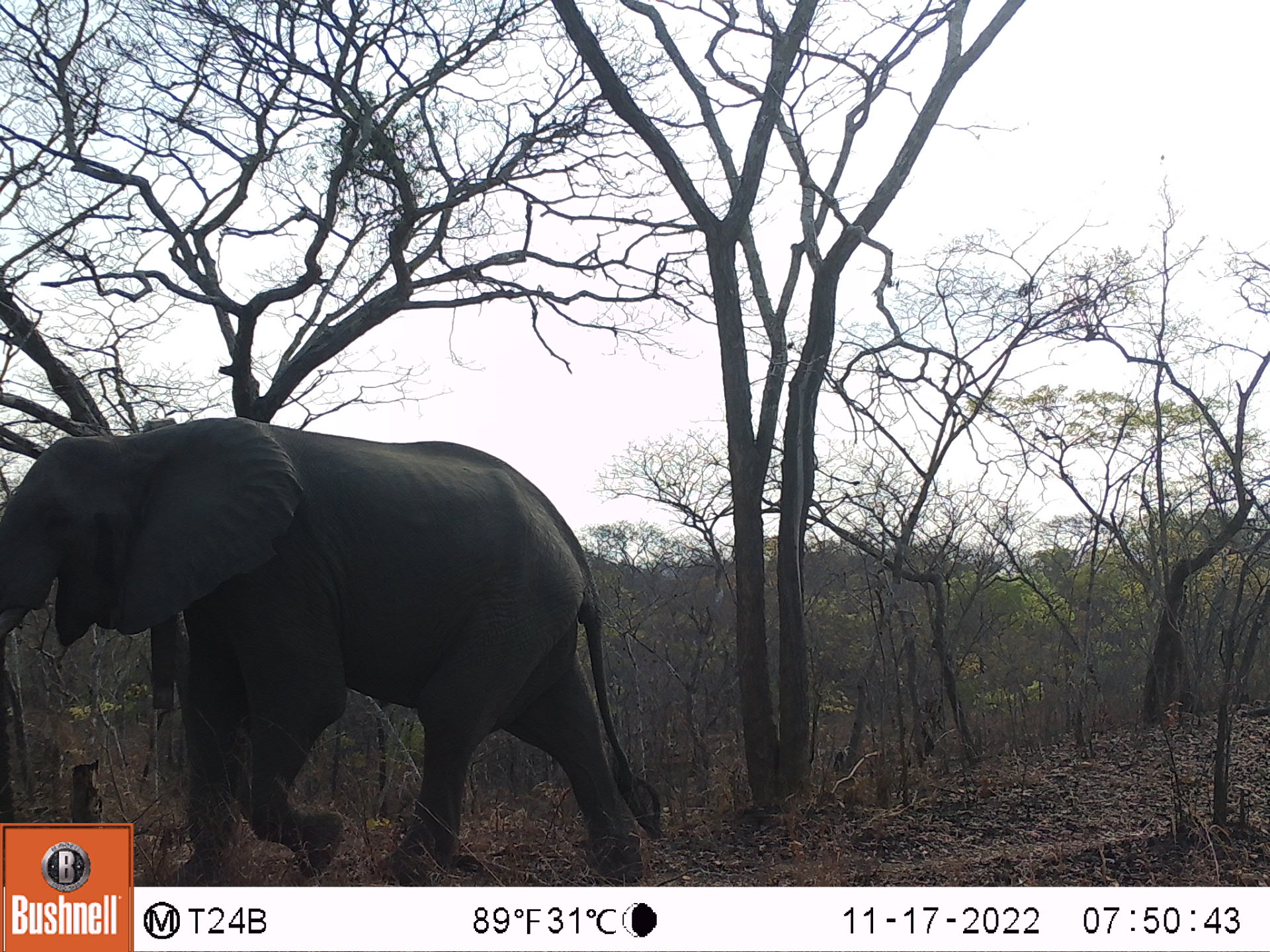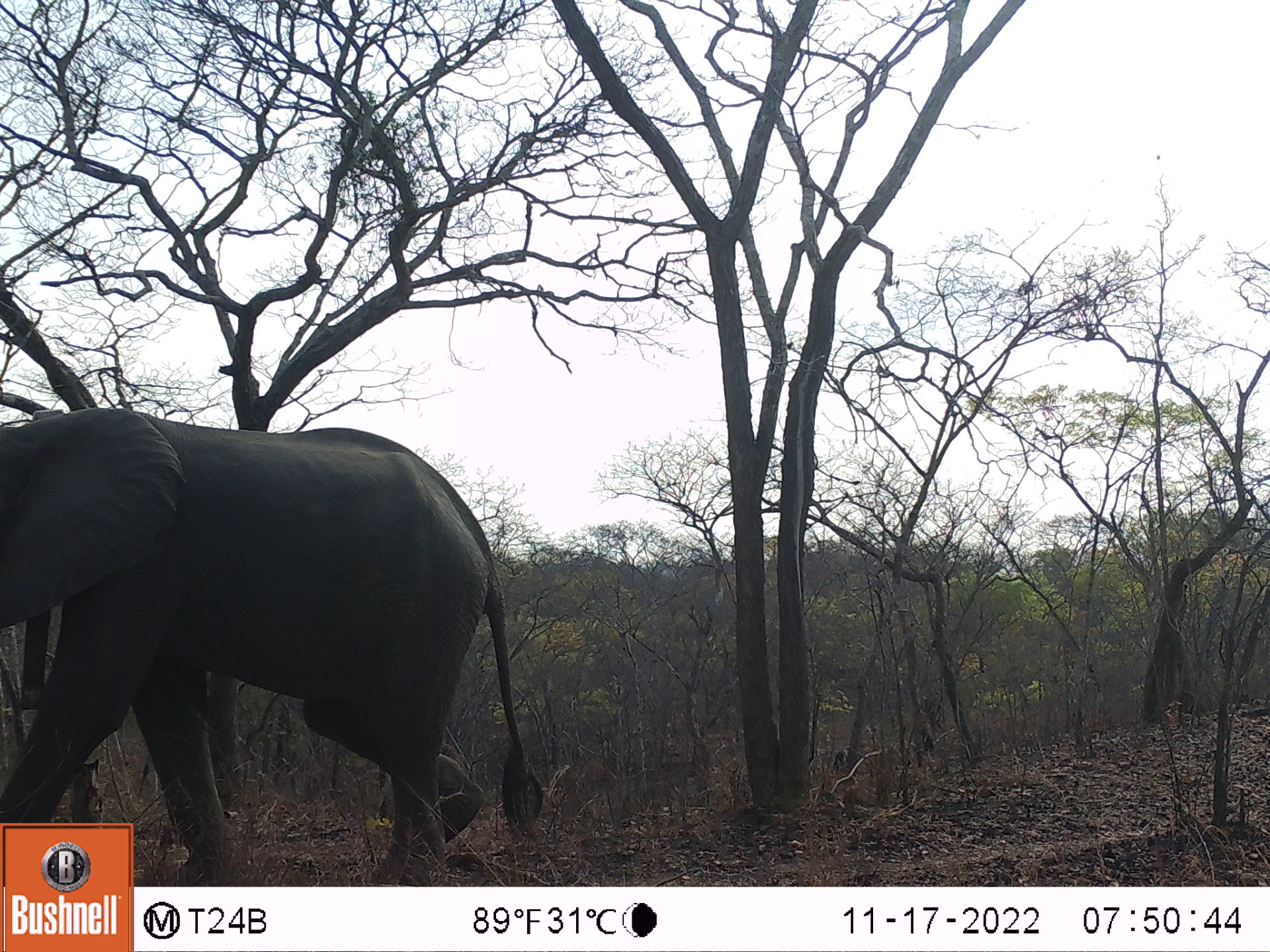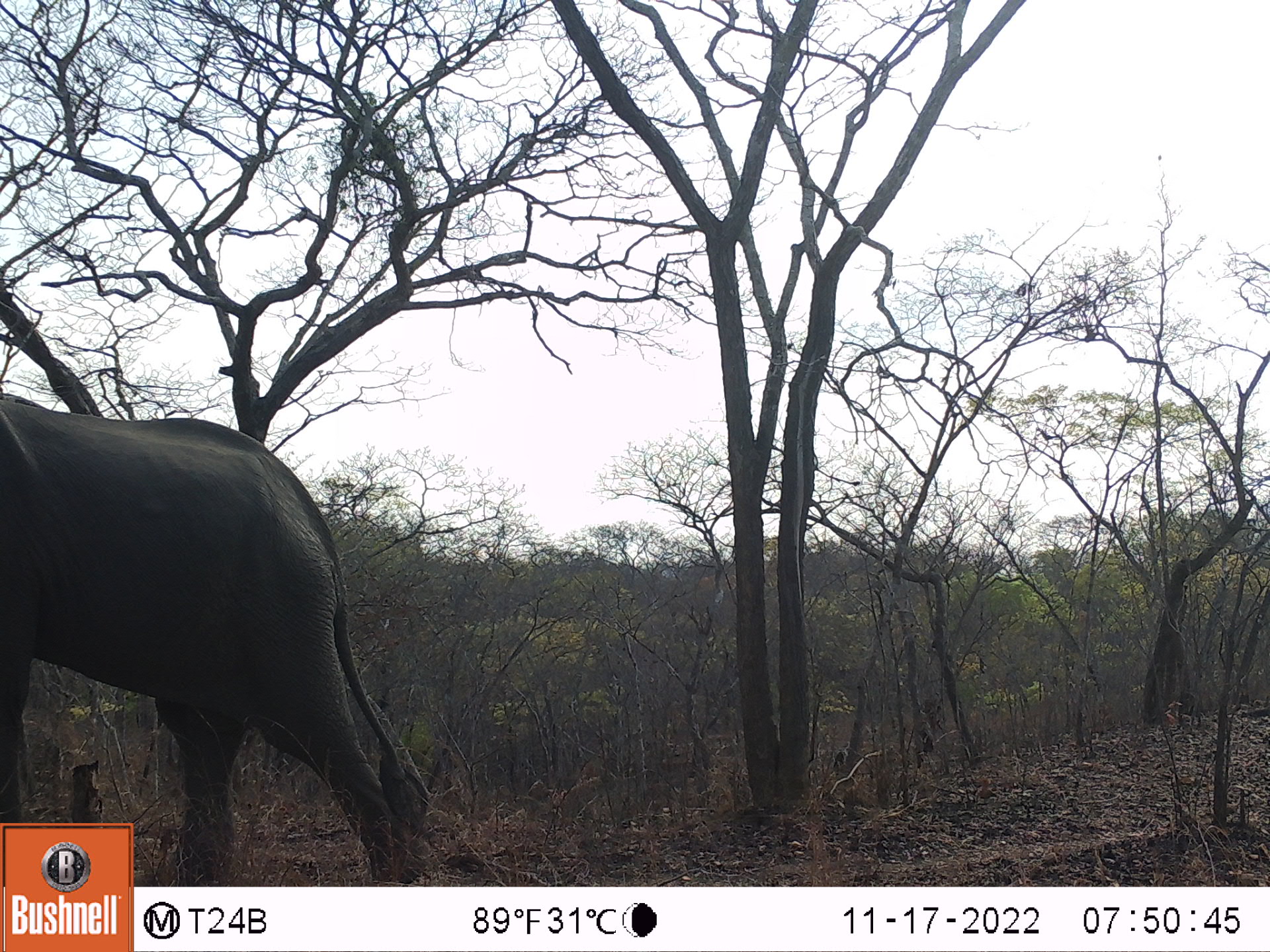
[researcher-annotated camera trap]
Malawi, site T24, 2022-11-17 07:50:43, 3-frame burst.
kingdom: Animalia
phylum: Chordata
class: Mammalia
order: Proboscidea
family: Elephantidae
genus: Loxodonta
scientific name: Loxodonta africana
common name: african savanna elephant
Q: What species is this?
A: African savanna elephant (Loxodonta africana).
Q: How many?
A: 1.